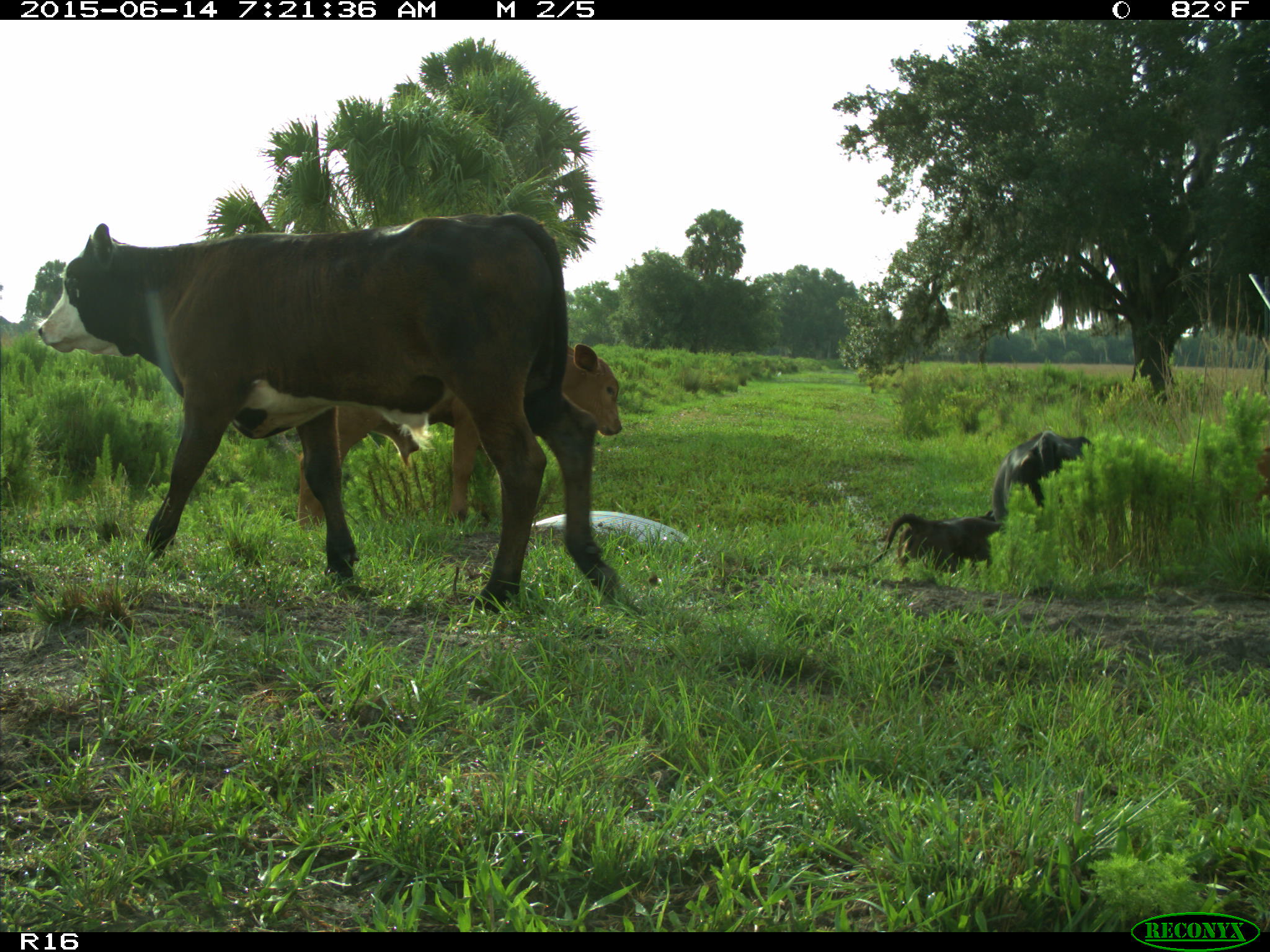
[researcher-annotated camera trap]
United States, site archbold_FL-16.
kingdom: Animalia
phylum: Chordata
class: Mammalia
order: Artiodactyla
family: Bovidae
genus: Bos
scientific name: Bos taurus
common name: domestic cow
Bos taurus (domestic cow).